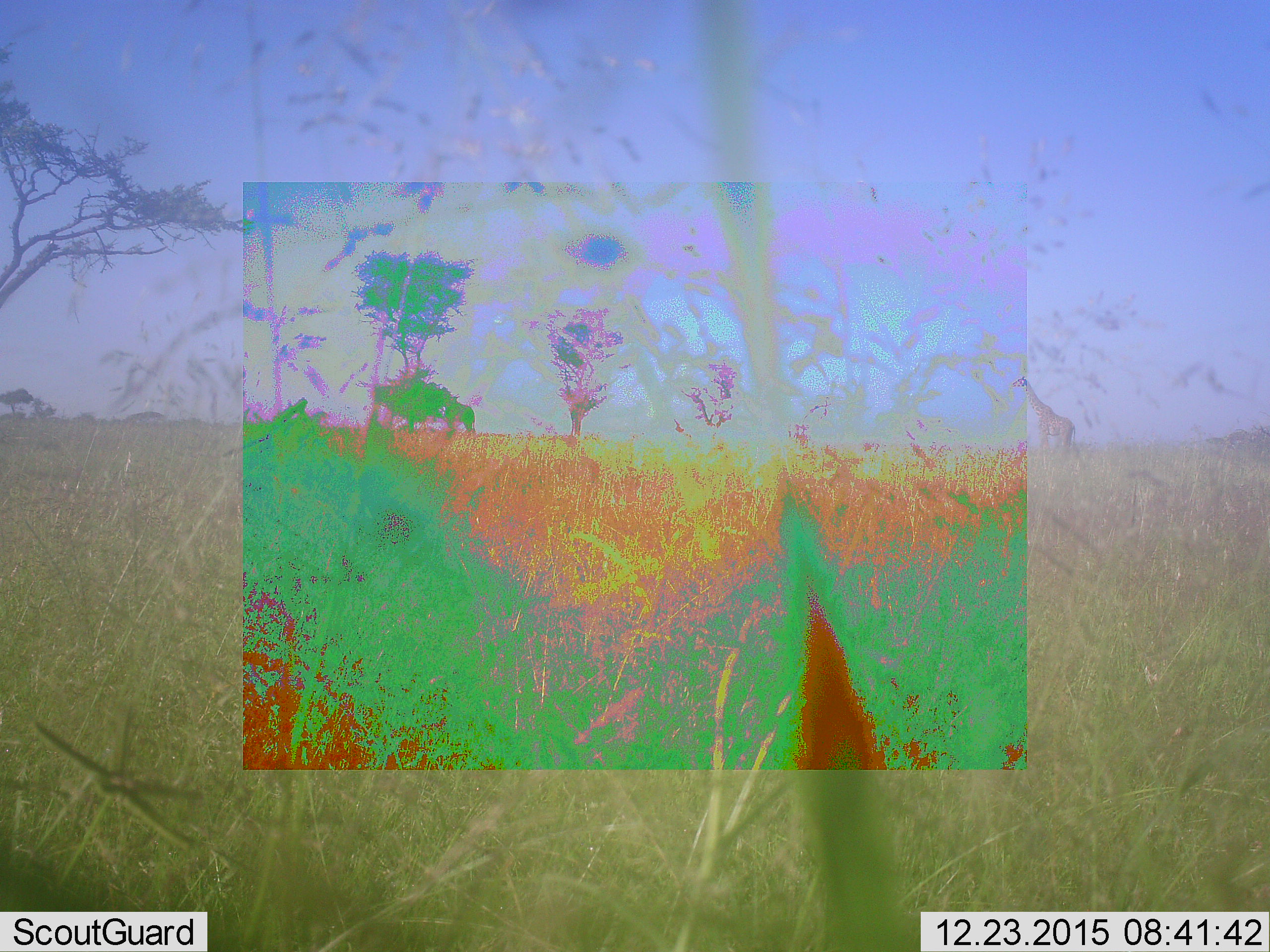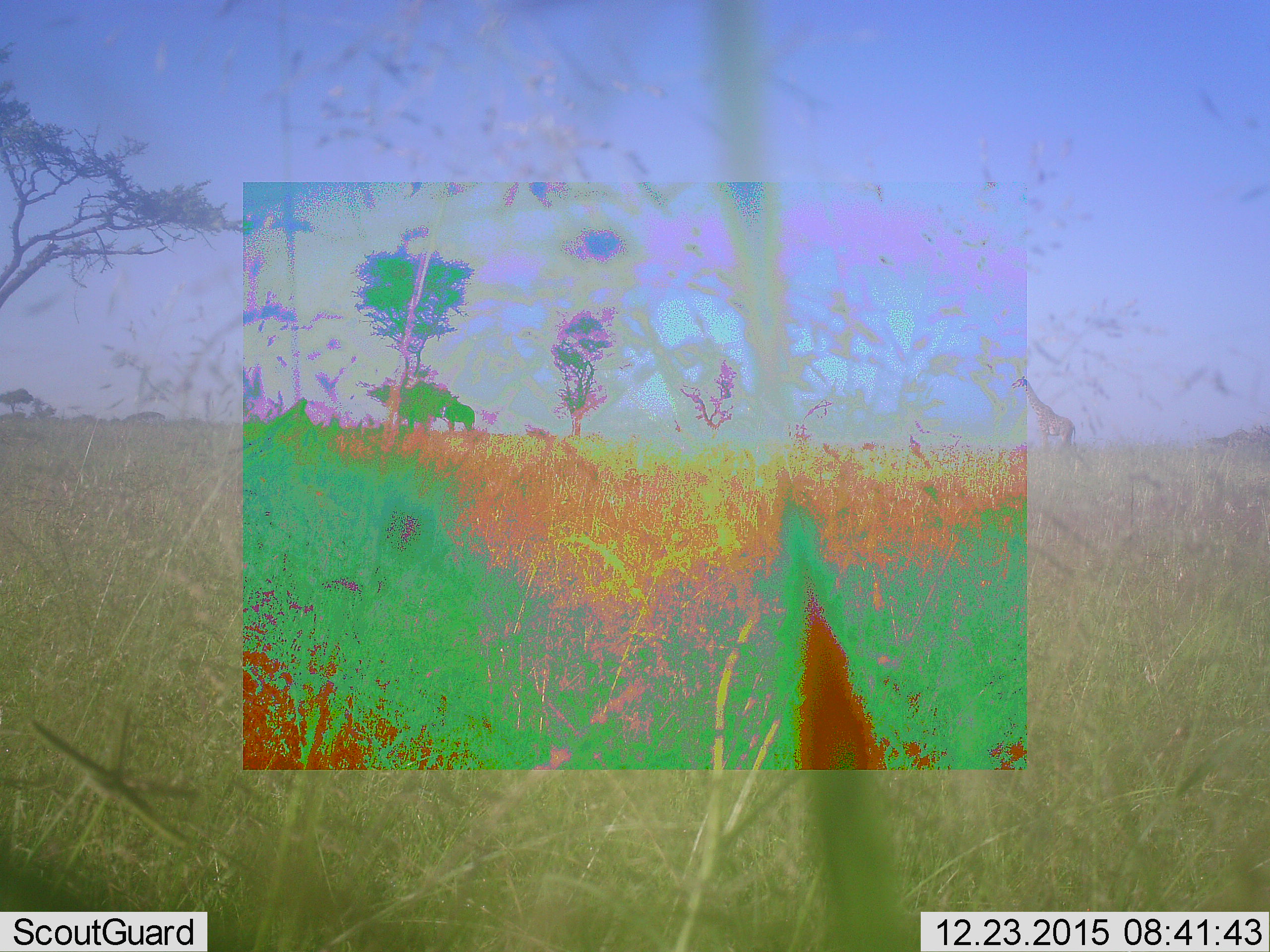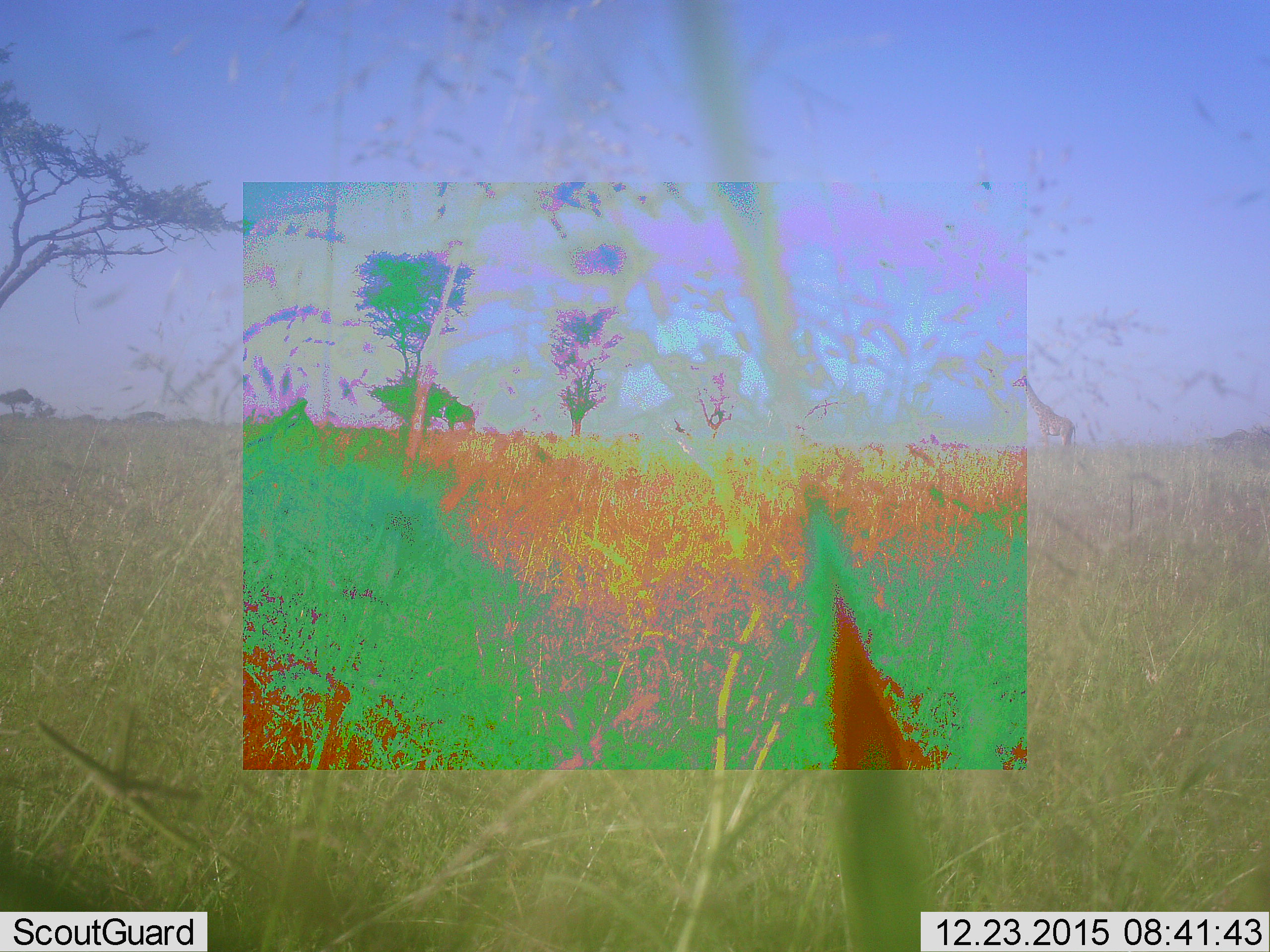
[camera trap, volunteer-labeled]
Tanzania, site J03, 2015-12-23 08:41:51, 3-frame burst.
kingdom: Animalia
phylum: Chordata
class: Mammalia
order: Artiodactyla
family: Giraffidae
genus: Giraffa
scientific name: Giraffa camelopardalis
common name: giraffe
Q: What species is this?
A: Giraffe (Giraffa camelopardalis).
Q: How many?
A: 1.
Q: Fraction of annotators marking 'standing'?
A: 100%.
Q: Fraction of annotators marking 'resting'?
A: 0%.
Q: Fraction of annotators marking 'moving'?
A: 0%.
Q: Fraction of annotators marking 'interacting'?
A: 0%.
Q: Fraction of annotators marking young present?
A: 0%.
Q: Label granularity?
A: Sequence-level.